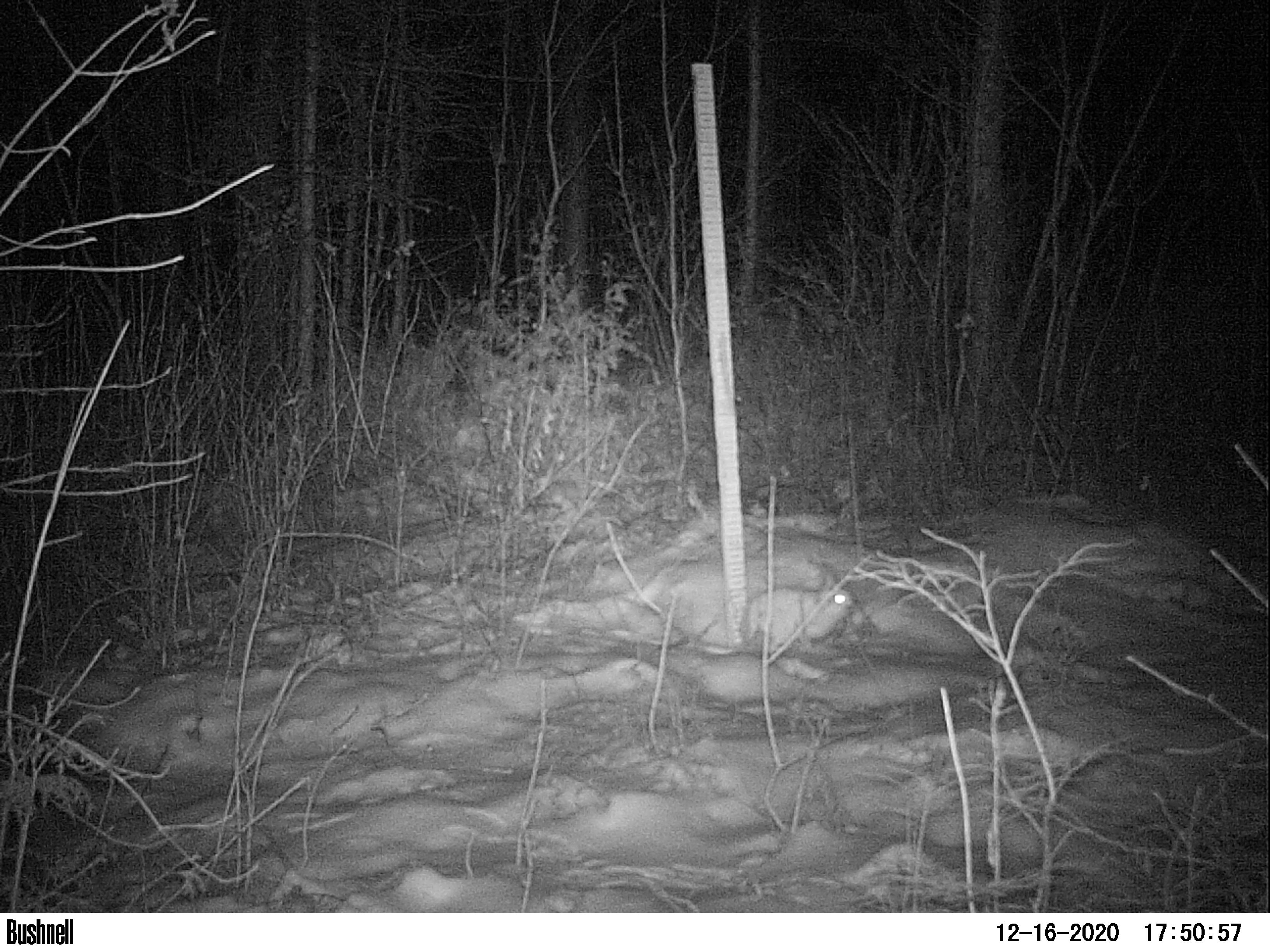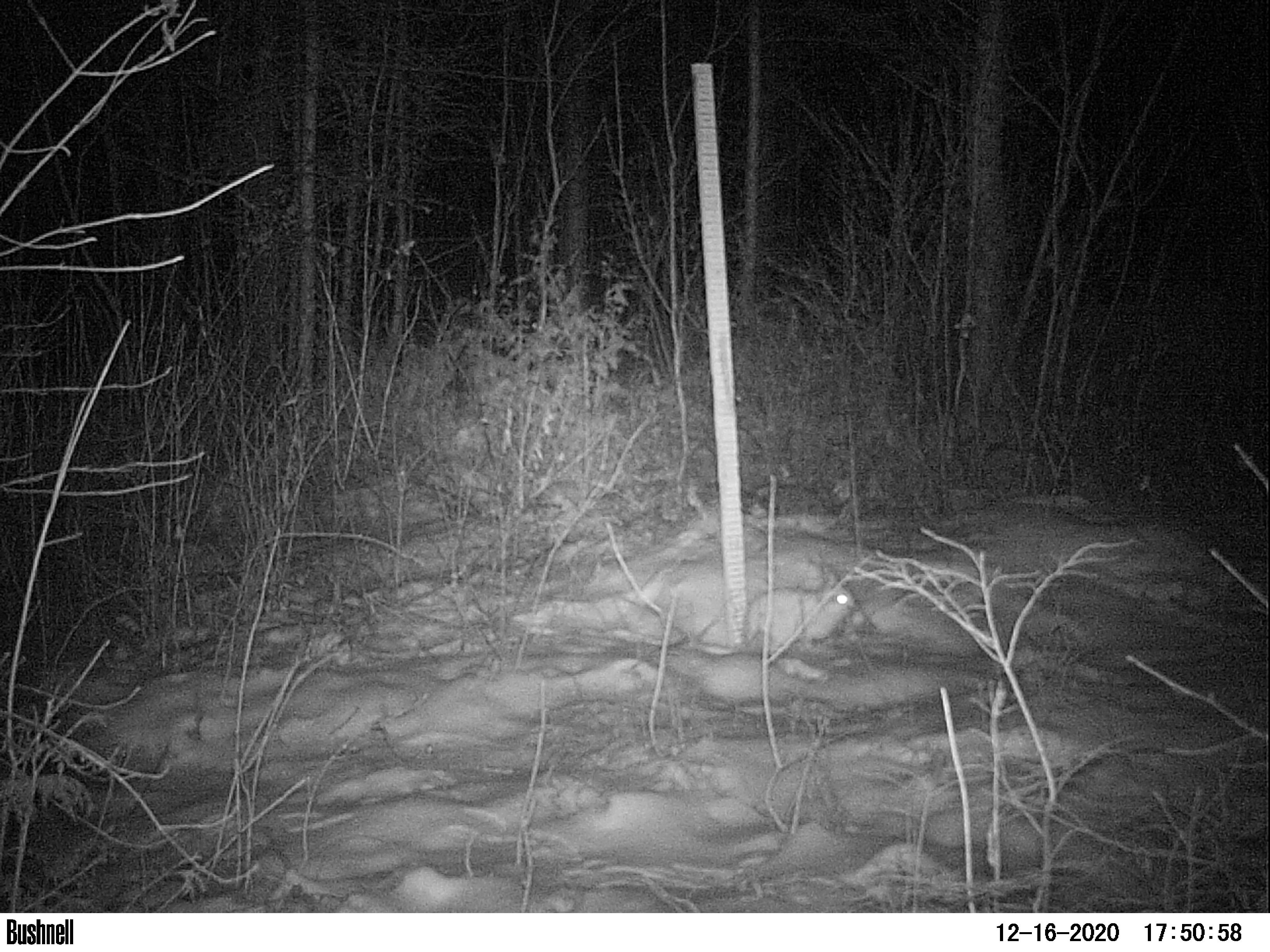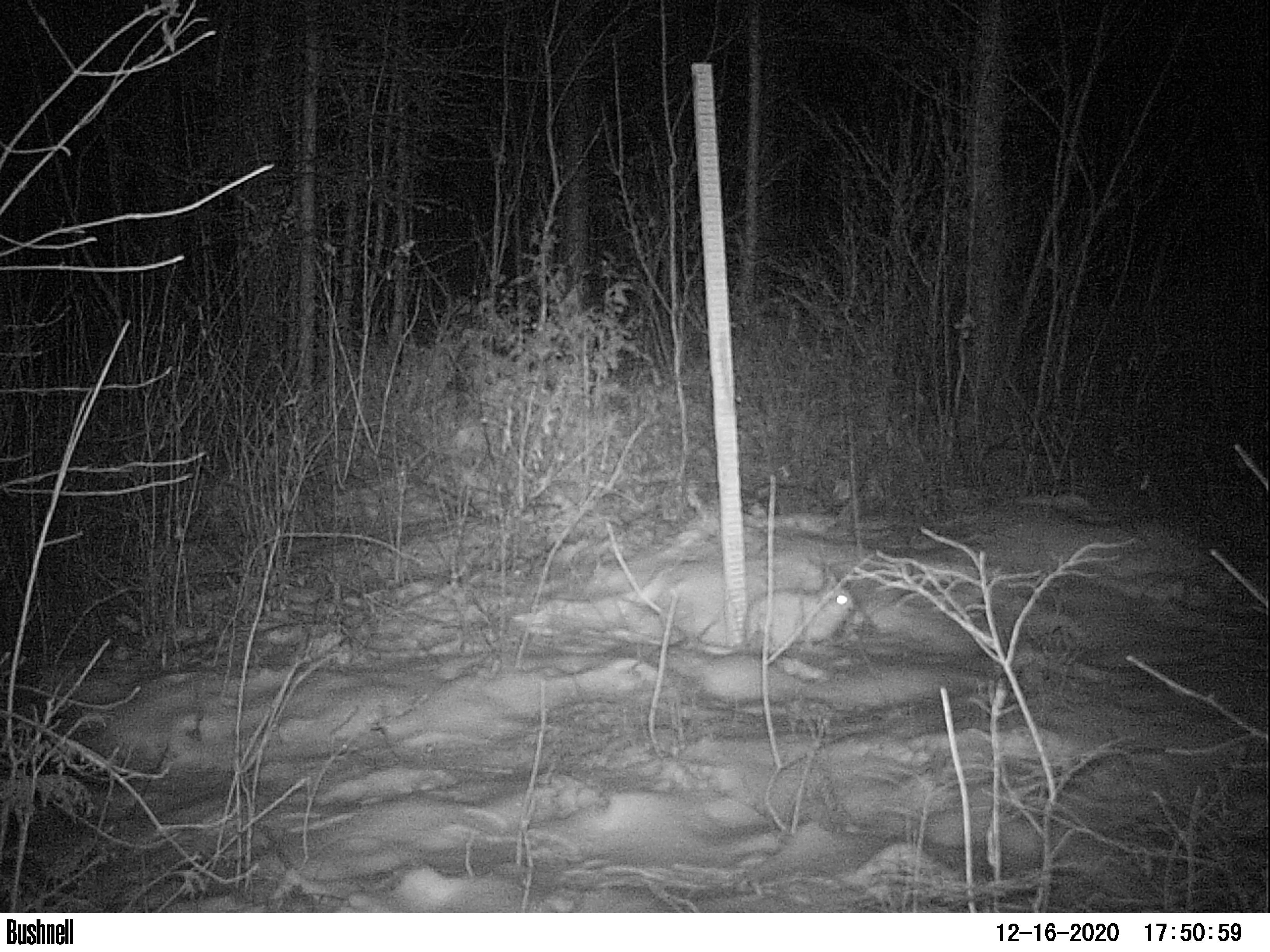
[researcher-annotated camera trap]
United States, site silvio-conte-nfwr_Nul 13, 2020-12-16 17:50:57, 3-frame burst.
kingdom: Animalia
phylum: Chordata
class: Mammalia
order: Lagomorpha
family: Leporidae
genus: Lepus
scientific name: Lepus americanus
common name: snowshoe hare